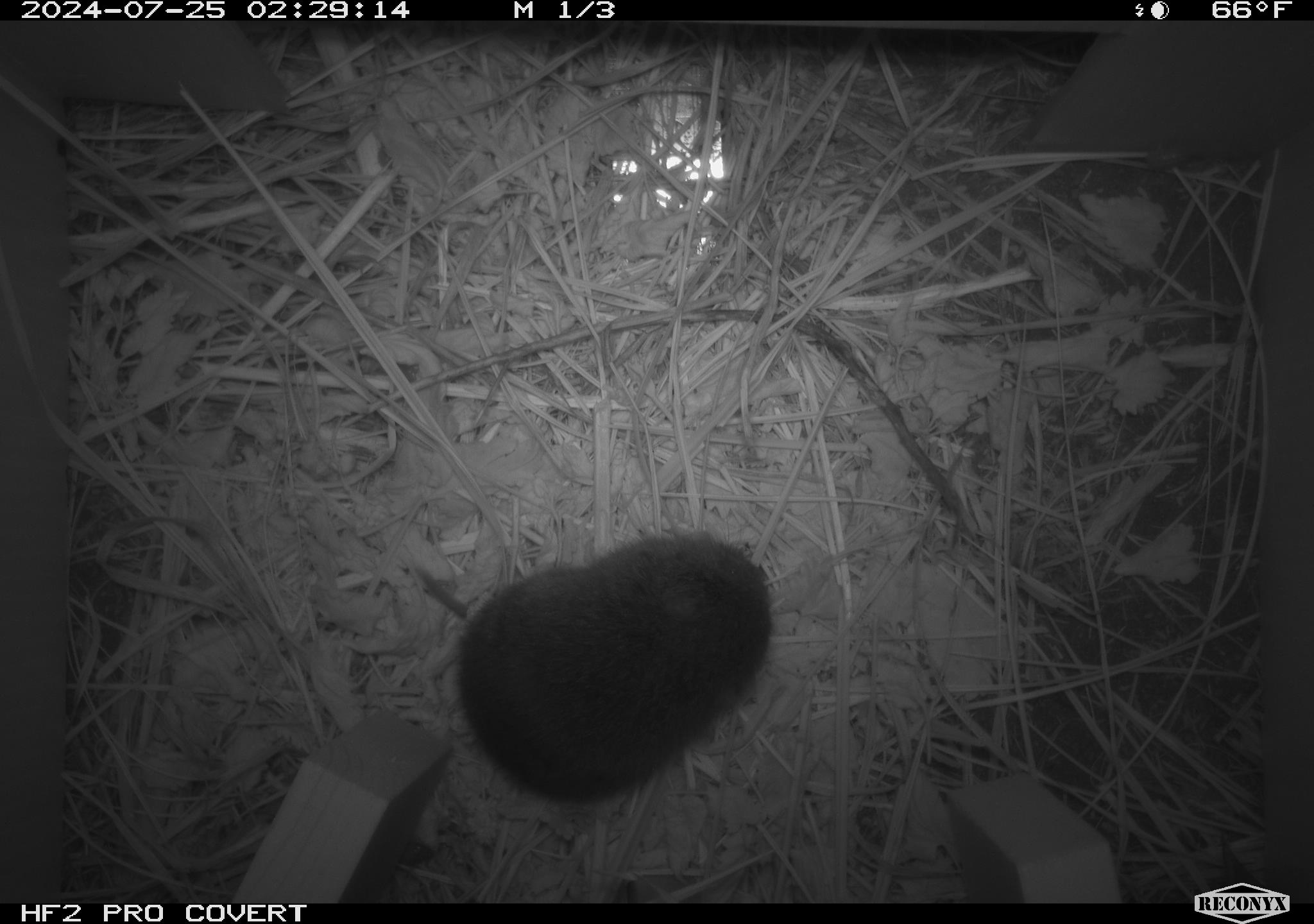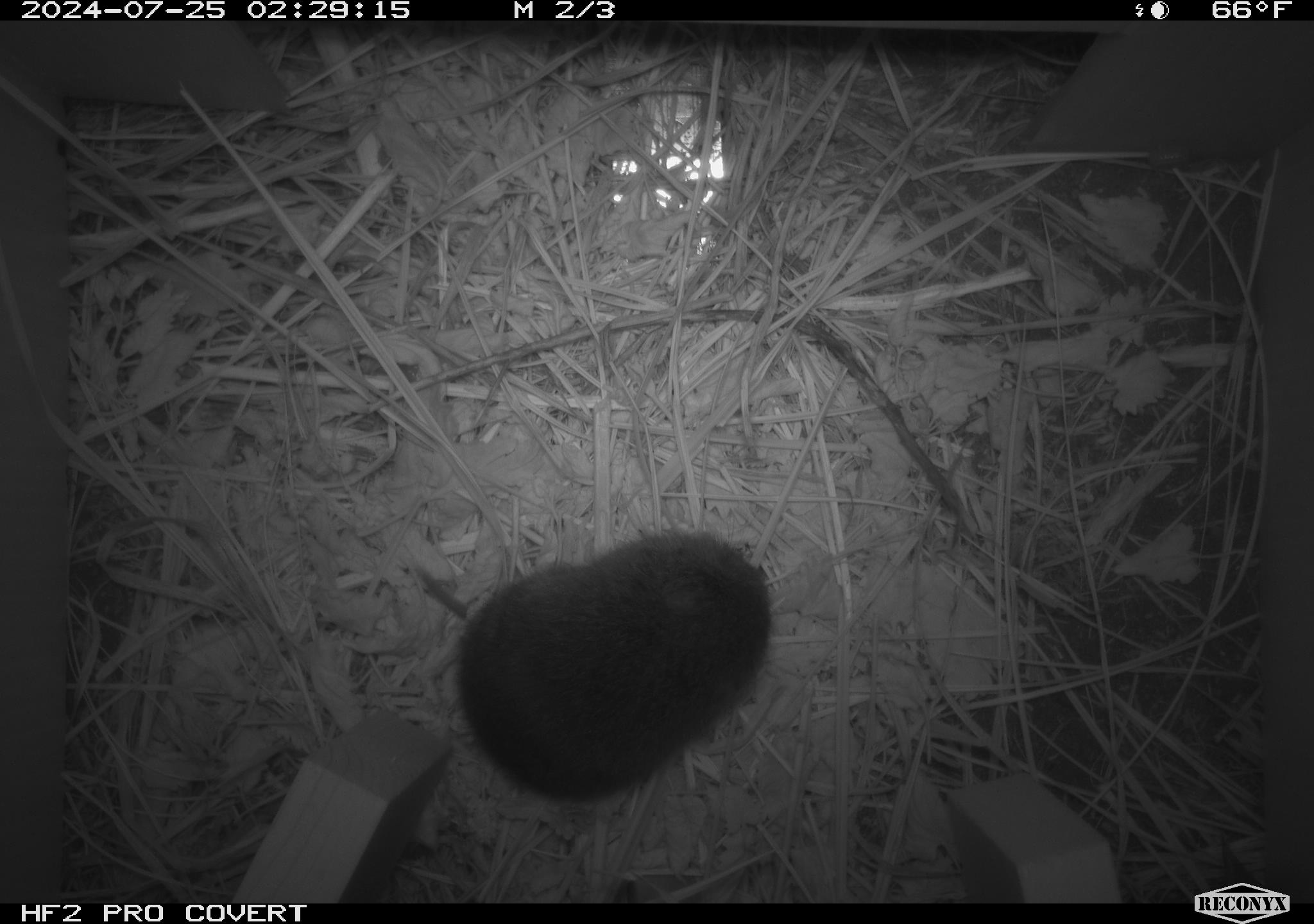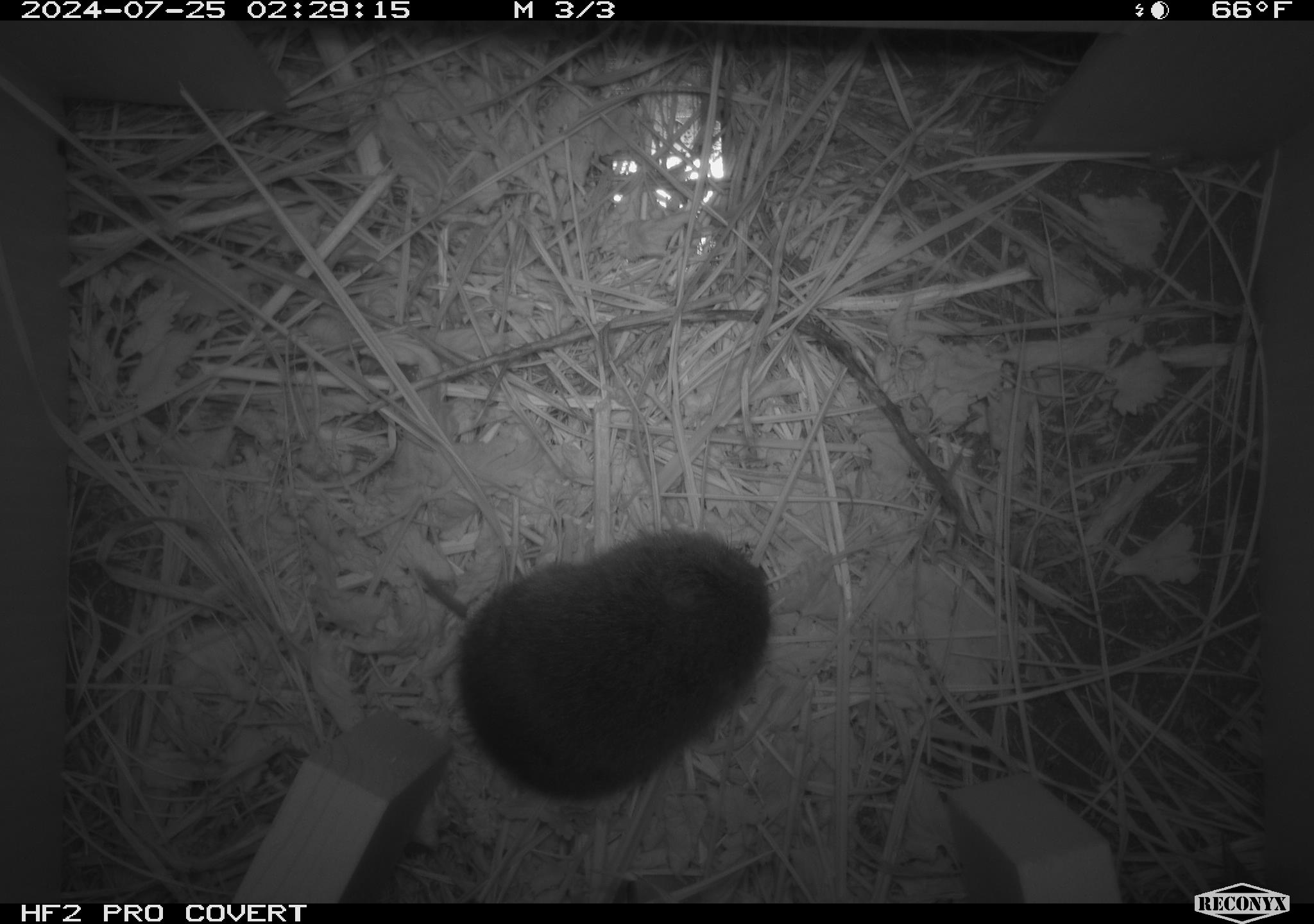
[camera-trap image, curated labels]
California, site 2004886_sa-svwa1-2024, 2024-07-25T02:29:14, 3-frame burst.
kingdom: Animalia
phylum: Chordata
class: Mammalia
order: Rodentia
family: Cricetidae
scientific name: Arvicolinae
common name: voles, lemmings, and muskrats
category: arvicolinae subfamily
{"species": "arvicolinae subfamily (voles, lemmings, and muskrats) (Arvicolinae)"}